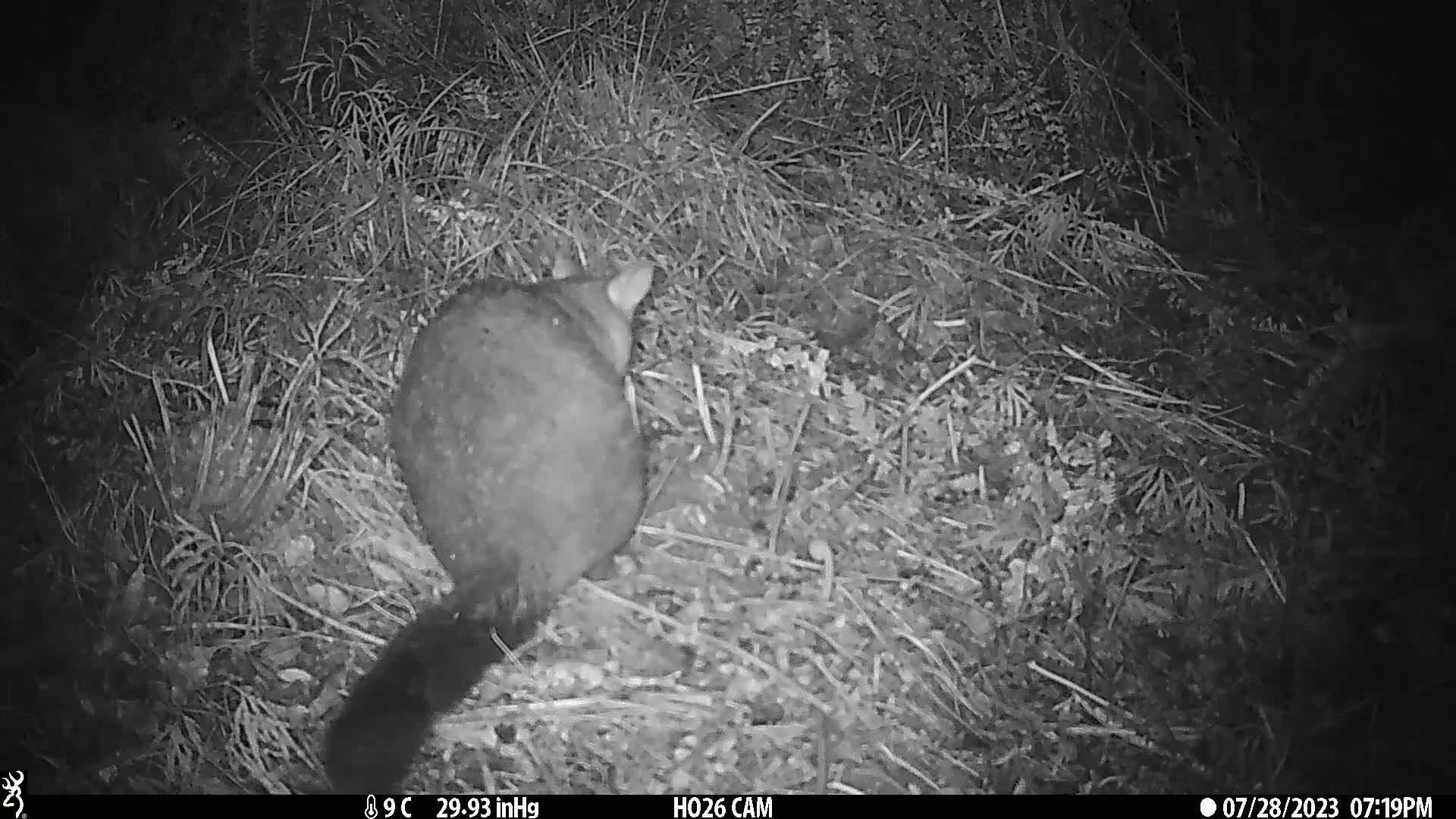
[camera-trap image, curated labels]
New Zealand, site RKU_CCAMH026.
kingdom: Animalia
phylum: Chordata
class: Mammalia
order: Diprotodontia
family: Phalangeridae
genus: Trichosurus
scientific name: Trichosurus vulpecula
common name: common brushtail possum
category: possum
Possum (common brushtail possum) (Trichosurus vulpecula).